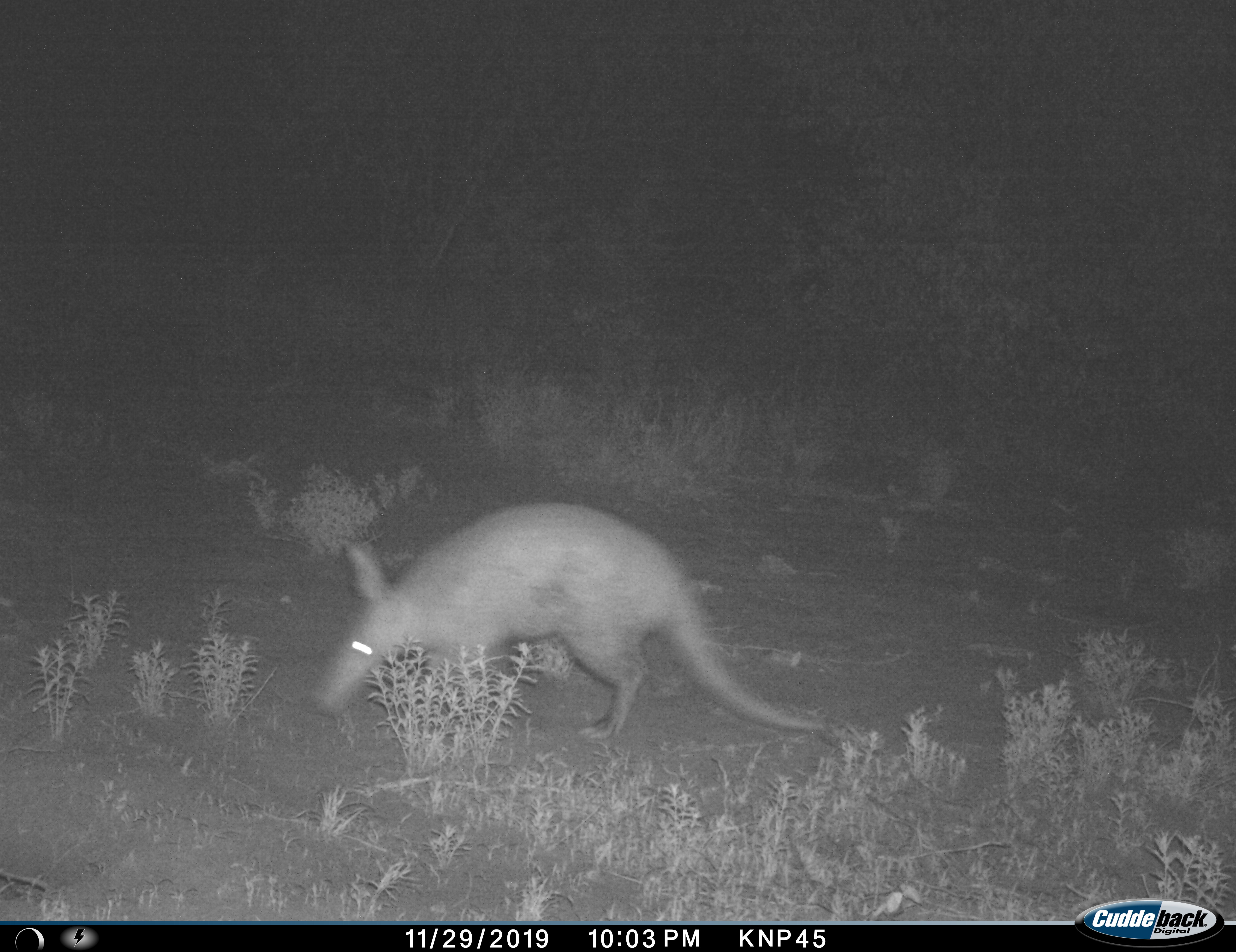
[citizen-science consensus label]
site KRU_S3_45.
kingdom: Animalia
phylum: Chordata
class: Mammalia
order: Tubulidentata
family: Orycteropodidae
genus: Orycteropus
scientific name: Orycteropus afer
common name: aardvark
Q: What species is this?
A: Aardvark (Orycteropus afer).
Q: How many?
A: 1.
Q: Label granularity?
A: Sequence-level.